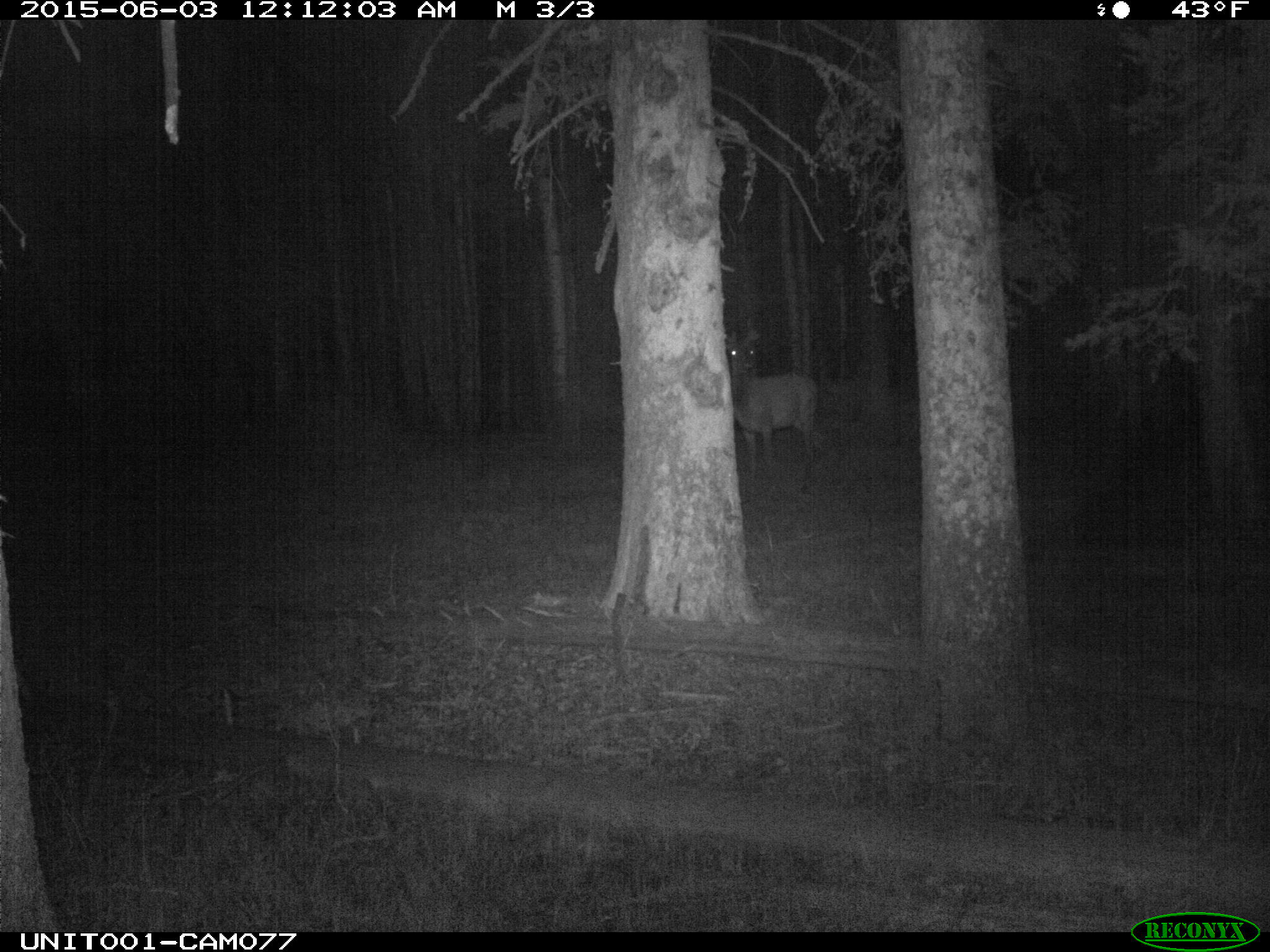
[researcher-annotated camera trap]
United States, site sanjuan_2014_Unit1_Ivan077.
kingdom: Animalia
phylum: Chordata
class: Mammalia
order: Artiodactyla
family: Cervidae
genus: Cervus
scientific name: Cervus elaphus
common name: red deer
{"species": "Cervus elaphus (red deer)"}